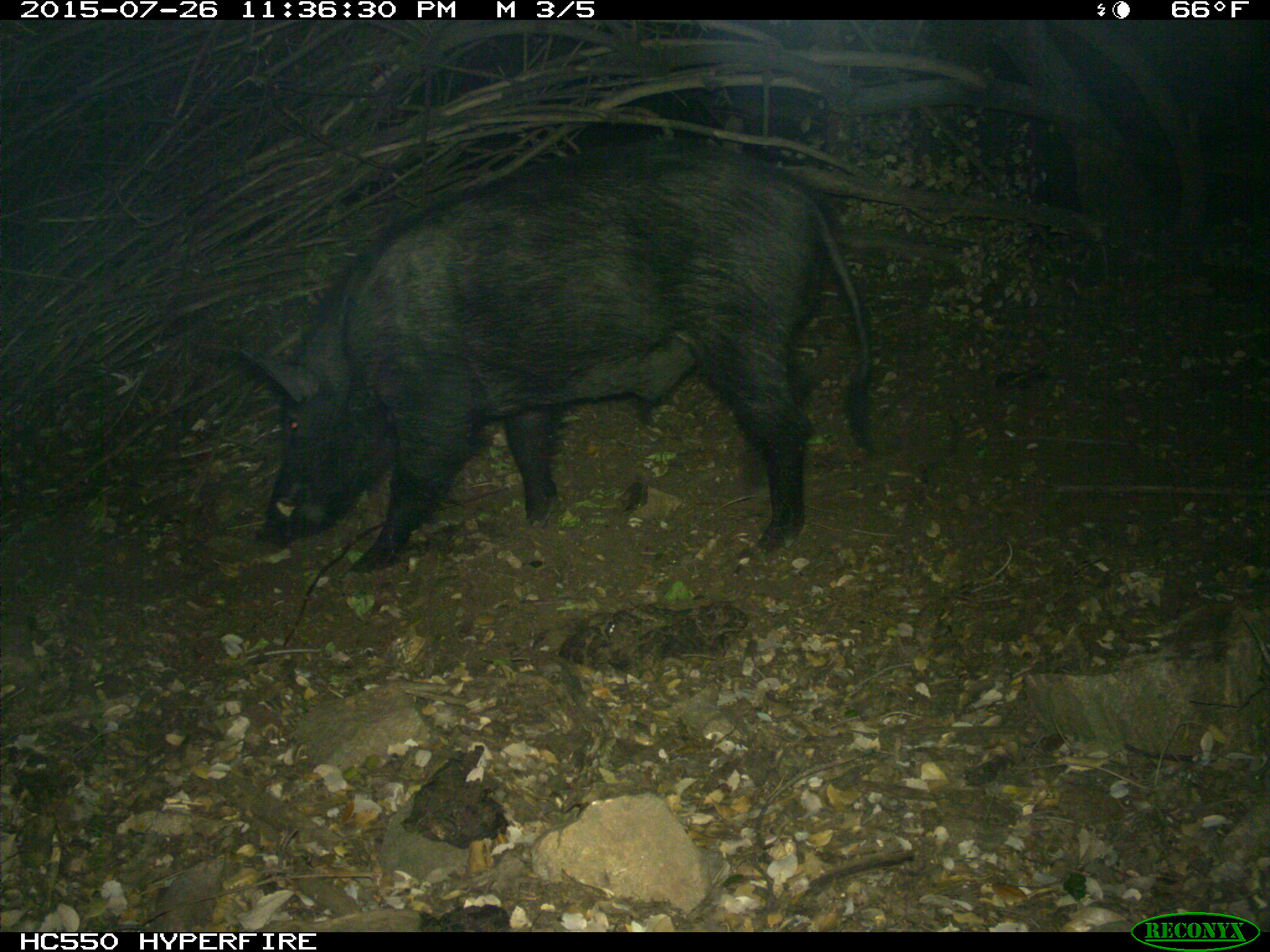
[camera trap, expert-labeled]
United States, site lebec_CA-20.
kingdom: Animalia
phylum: Chordata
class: Mammalia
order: Artiodactyla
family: Suidae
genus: Sus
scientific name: Sus scrofa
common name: wild boar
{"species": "Sus scrofa (wild boar)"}